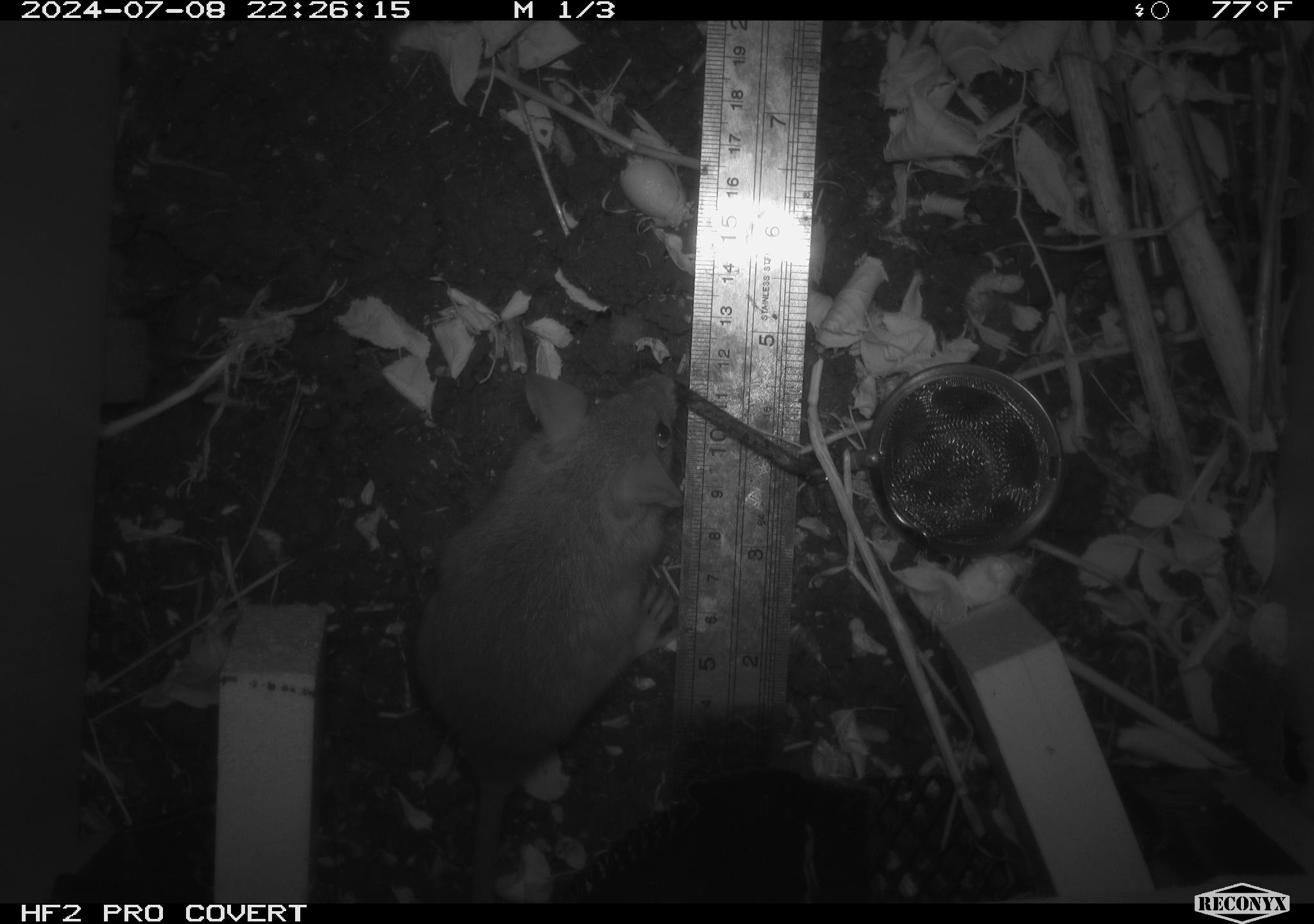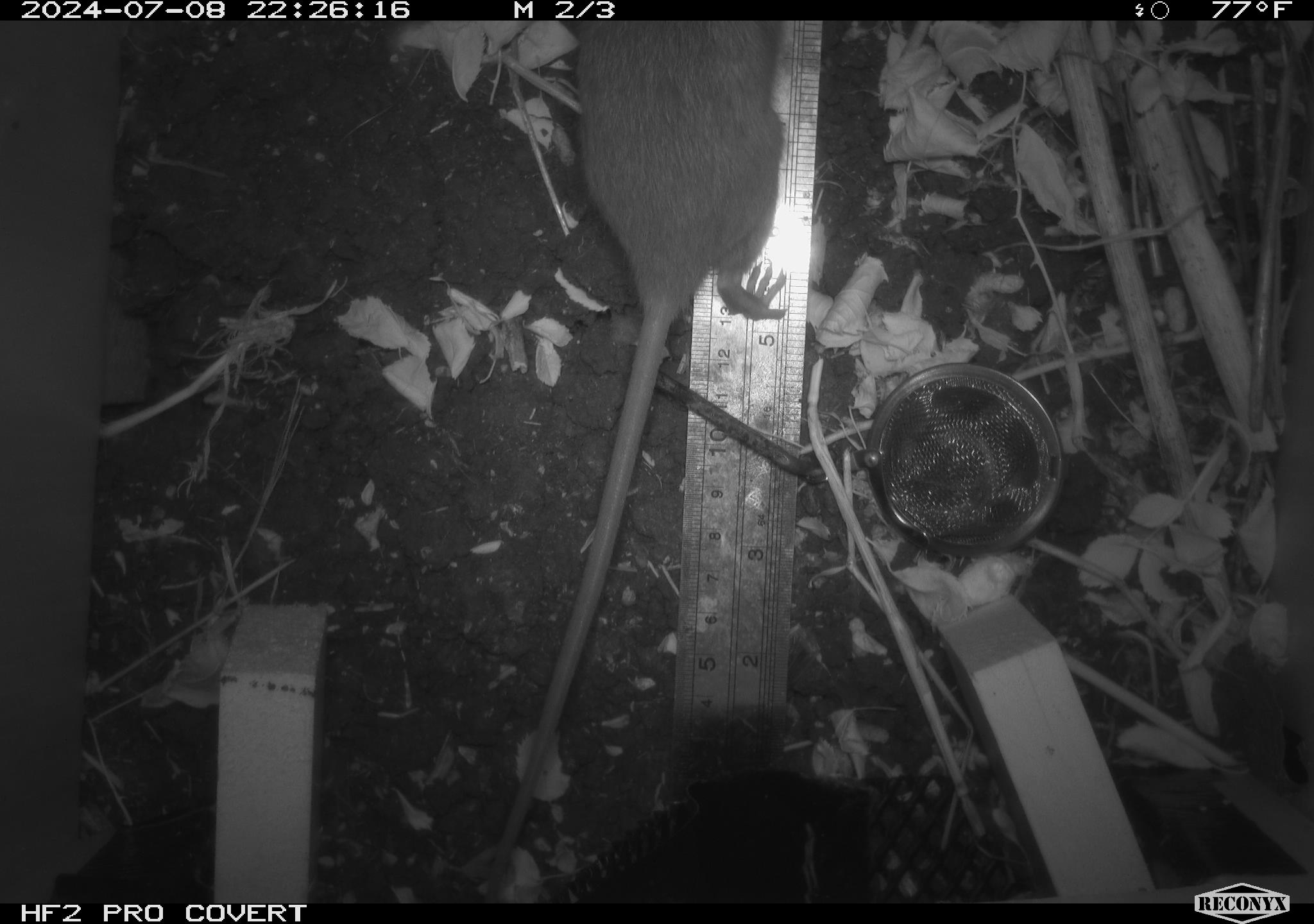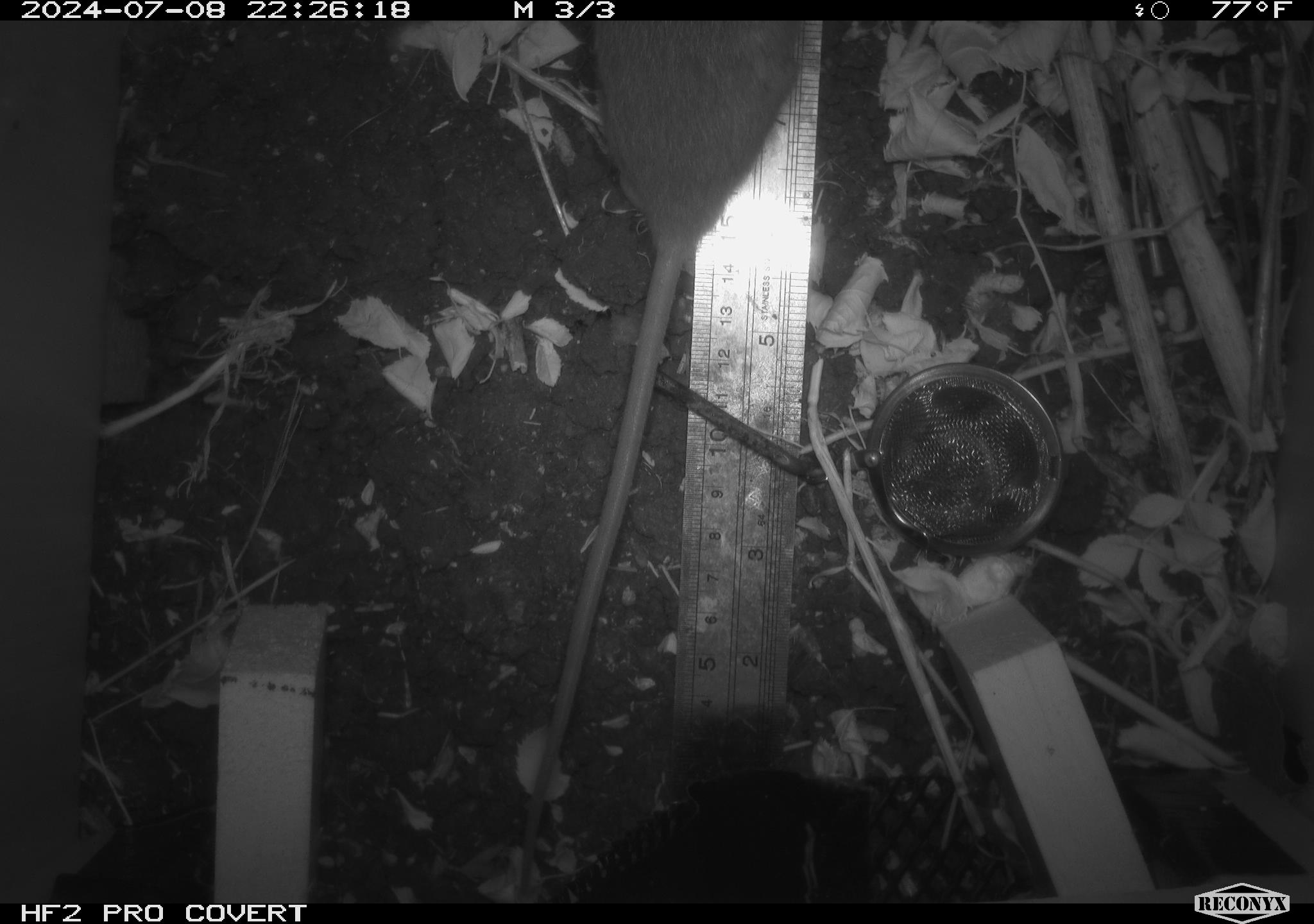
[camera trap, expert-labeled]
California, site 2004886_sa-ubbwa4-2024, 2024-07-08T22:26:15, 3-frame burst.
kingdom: Animalia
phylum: Chordata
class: Mammalia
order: Rodentia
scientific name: Rodentia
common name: woodrat or rat or mouse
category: woodrat or rat or mouse species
Woodrat or rat or mouse species (woodrat or rat or mouse) (Rodentia).